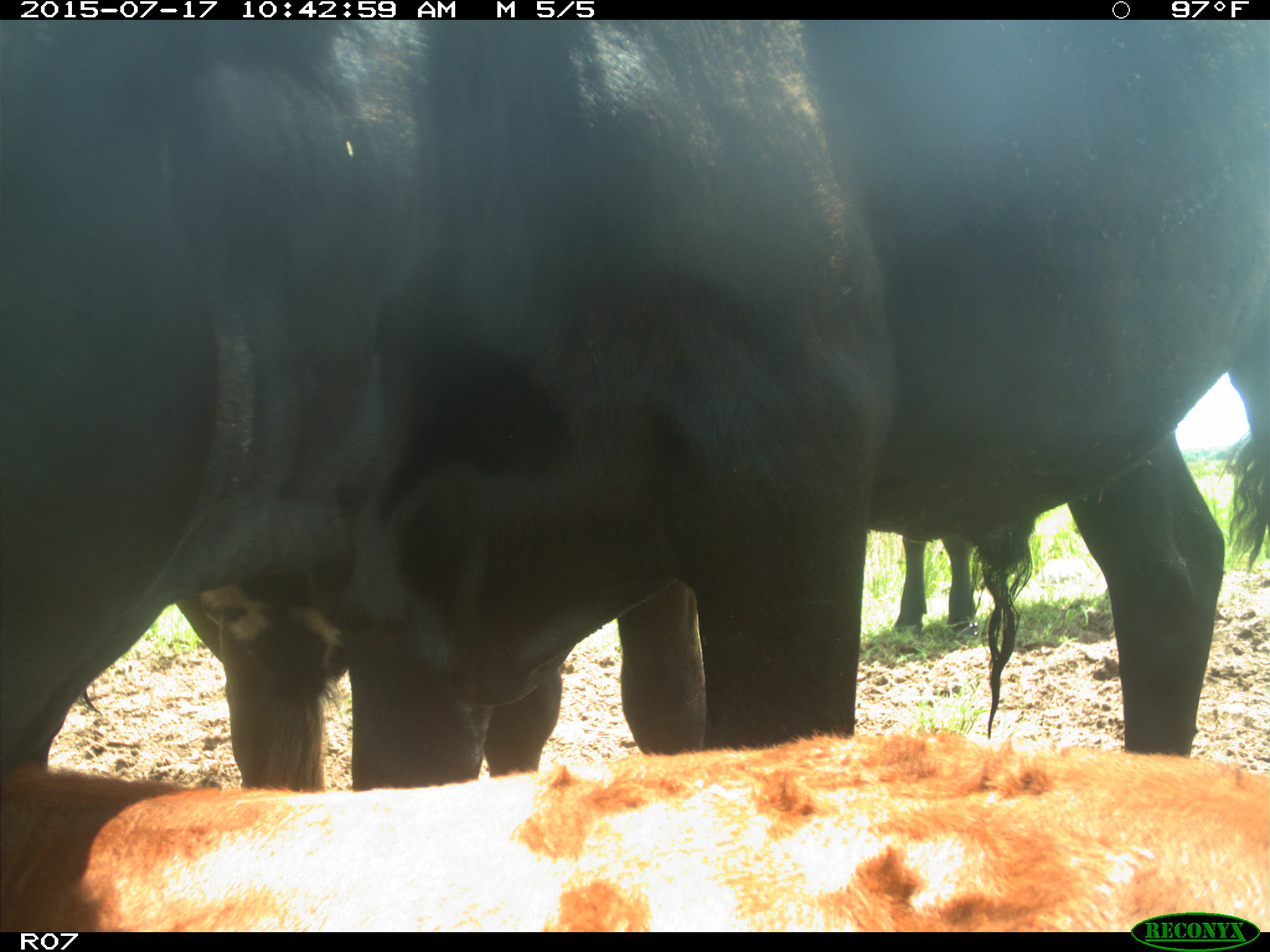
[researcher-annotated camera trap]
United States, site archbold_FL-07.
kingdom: Animalia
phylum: Chordata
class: Mammalia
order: Artiodactyla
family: Bovidae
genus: Bos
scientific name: Bos taurus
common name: domestic cow